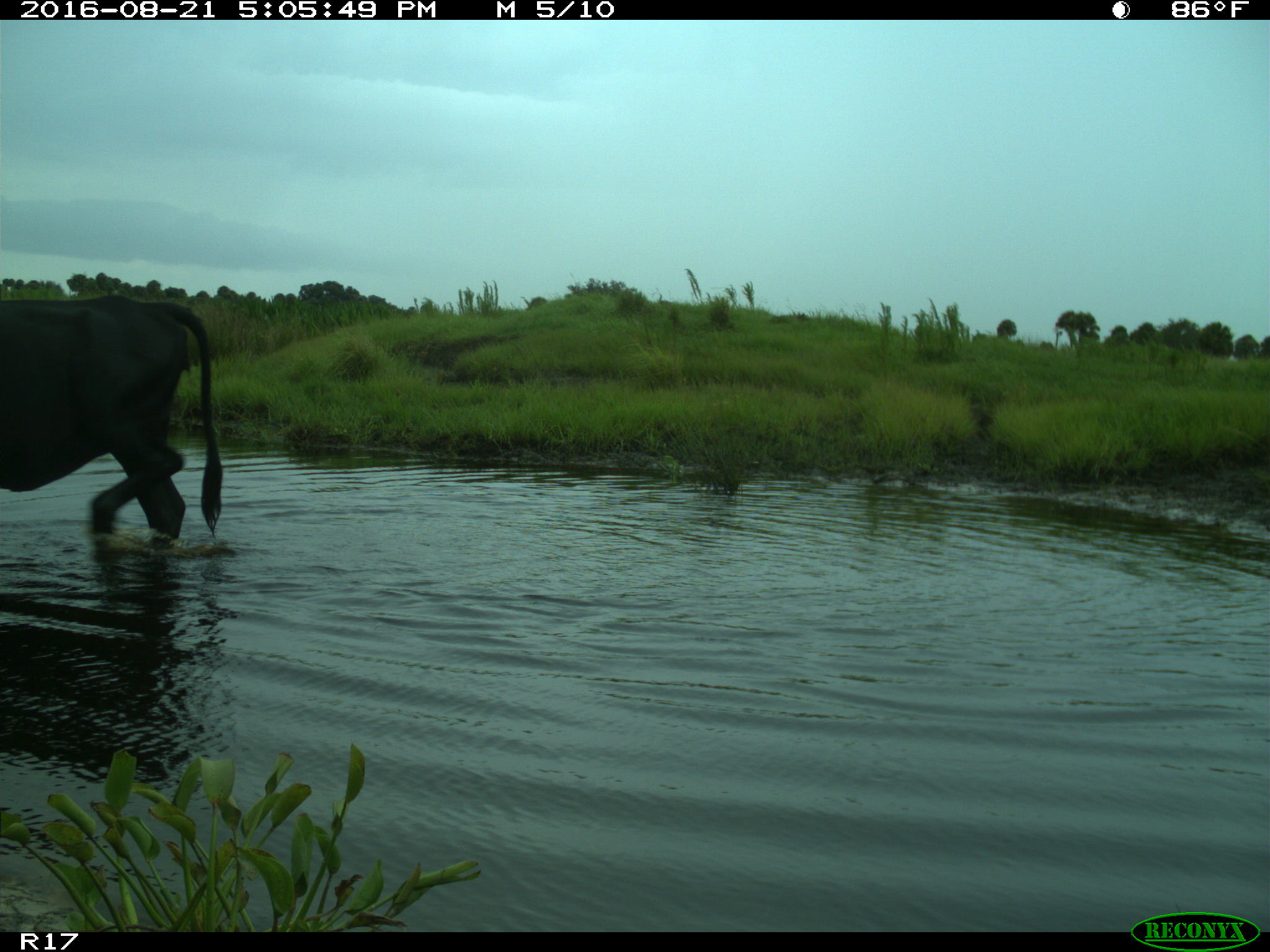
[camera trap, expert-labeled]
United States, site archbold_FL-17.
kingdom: Animalia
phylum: Chordata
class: Mammalia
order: Artiodactyla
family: Bovidae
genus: Bos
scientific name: Bos taurus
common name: domestic cow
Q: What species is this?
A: Bos taurus (domestic cow).